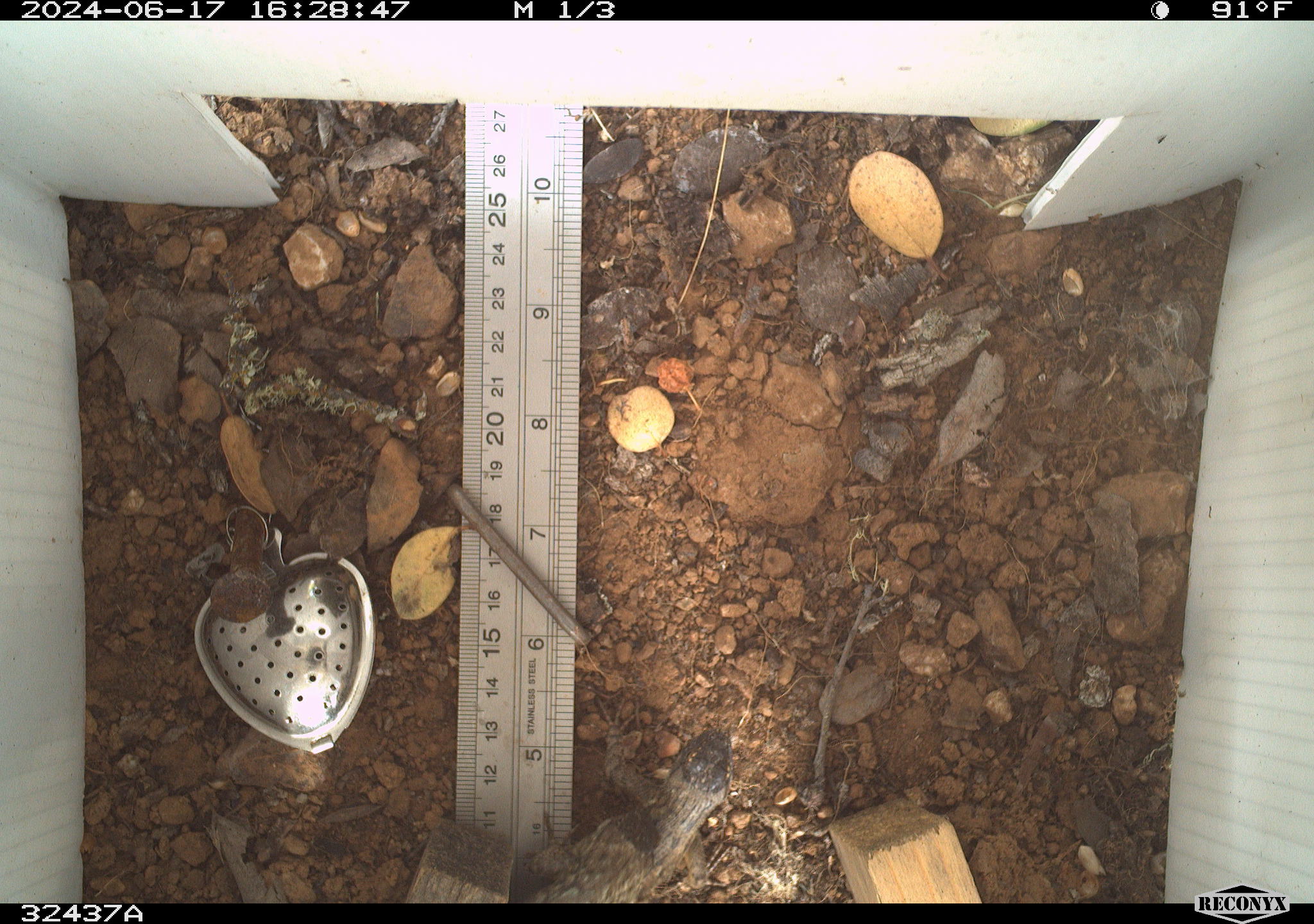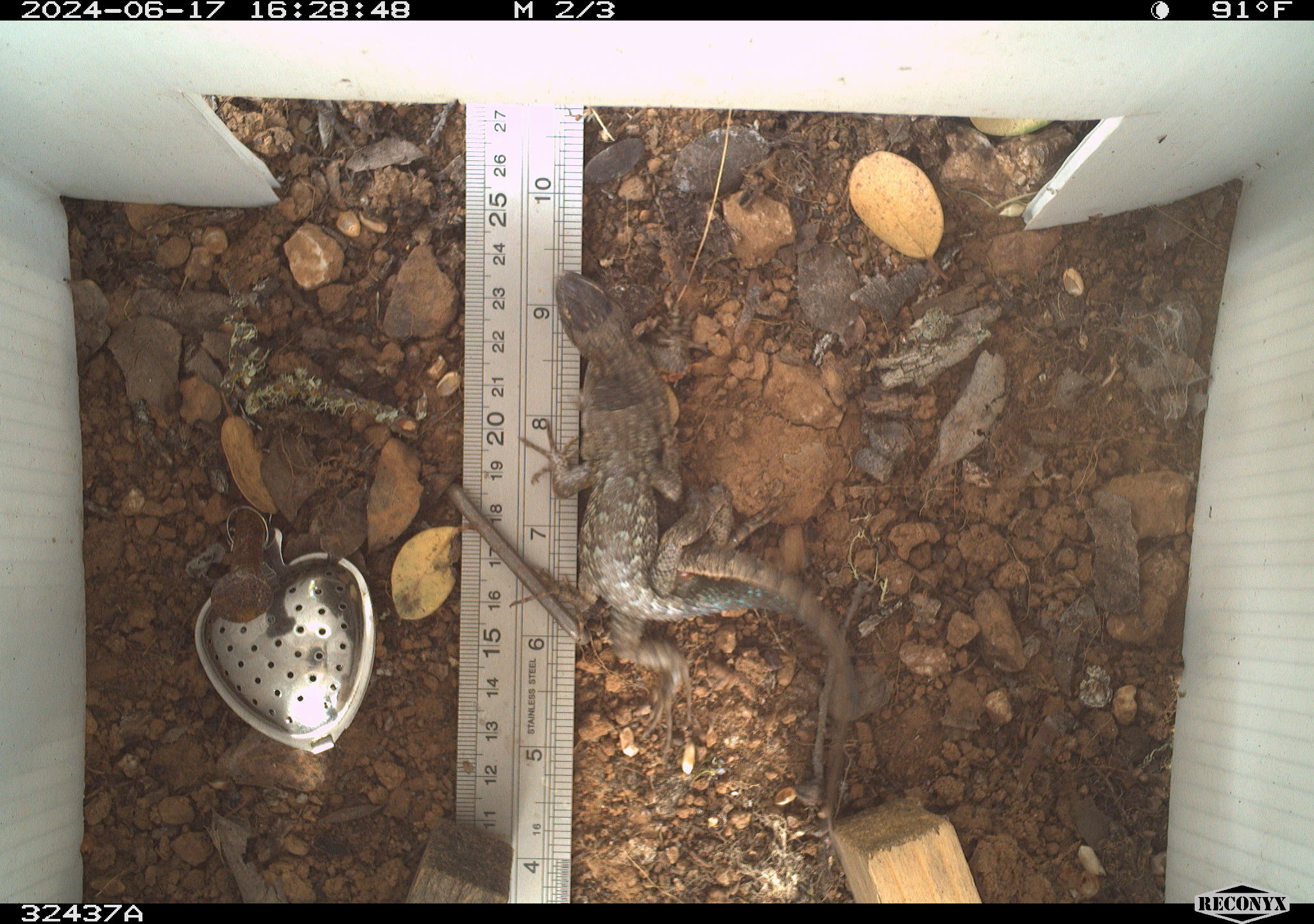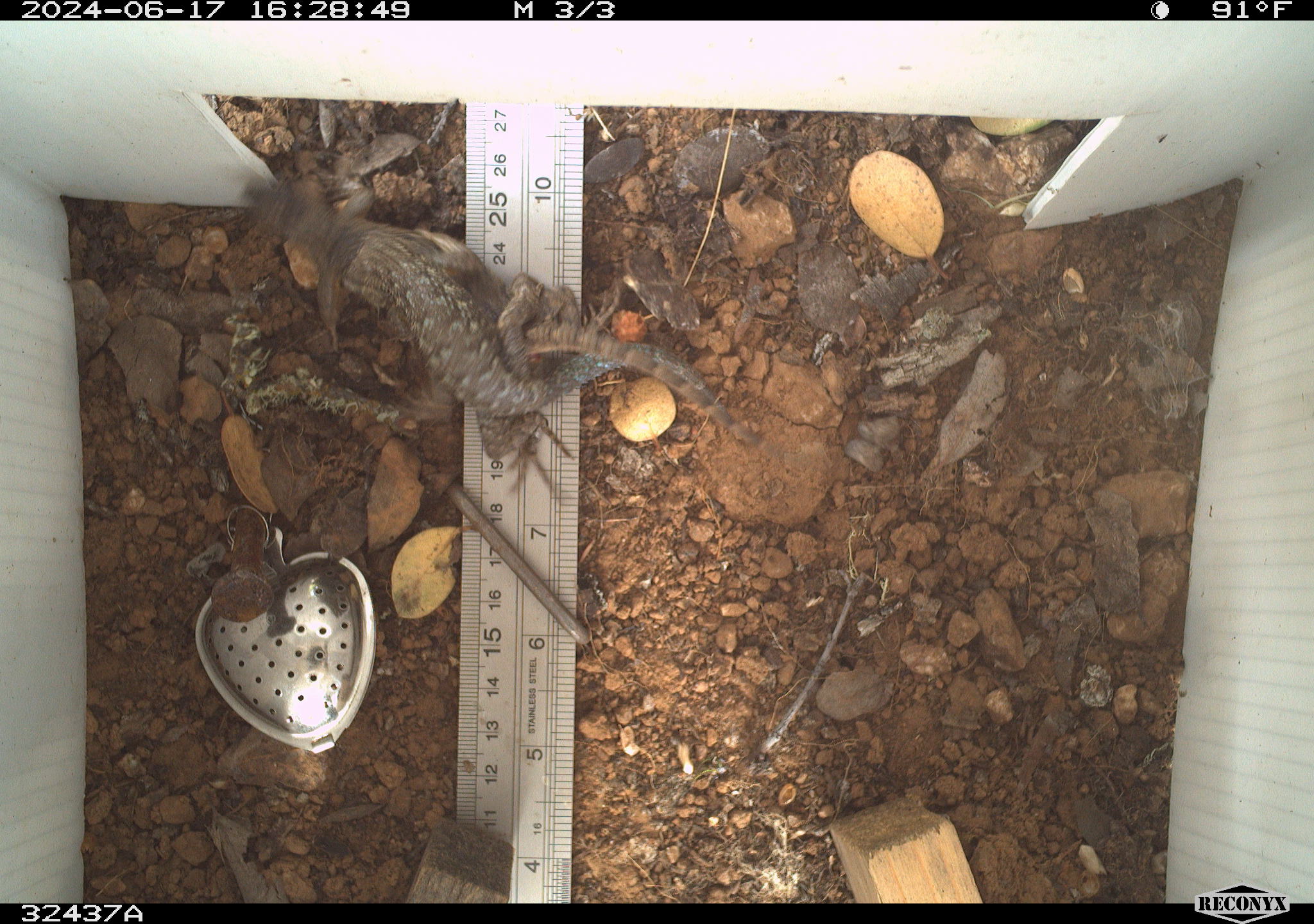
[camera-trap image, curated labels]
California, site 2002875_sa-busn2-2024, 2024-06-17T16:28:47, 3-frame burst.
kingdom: Animalia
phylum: Chordata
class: Reptilia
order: Squamata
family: Phrynosomatidae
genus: Sceloporus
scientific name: Sceloporus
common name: spiny lizards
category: sceloporus species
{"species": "sceloporus species (spiny lizards) (Sceloporus)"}